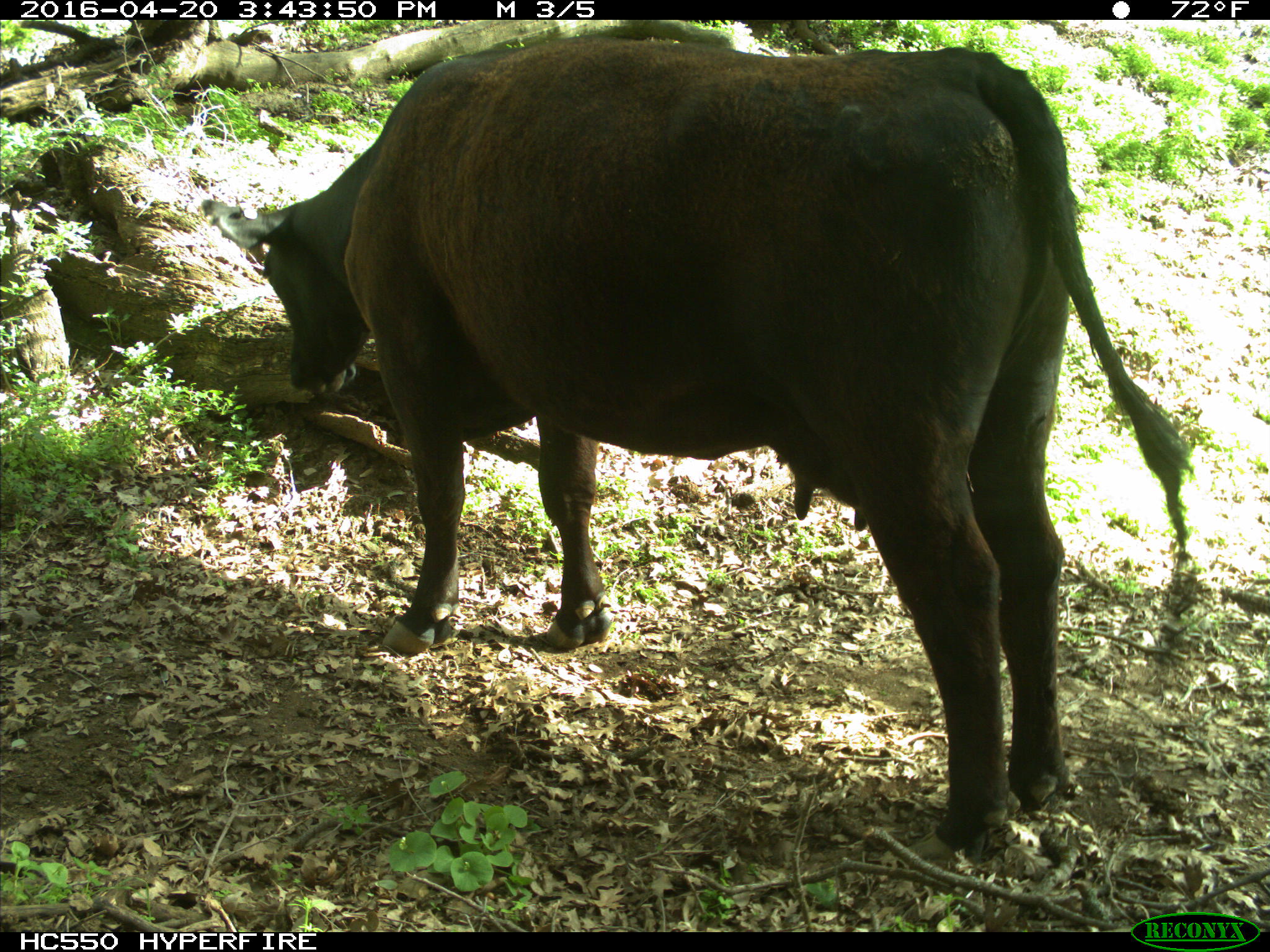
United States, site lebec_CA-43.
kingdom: Animalia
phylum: Chordata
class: Mammalia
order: Artiodactyla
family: Bovidae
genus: Bos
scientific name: Bos taurus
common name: domestic cow